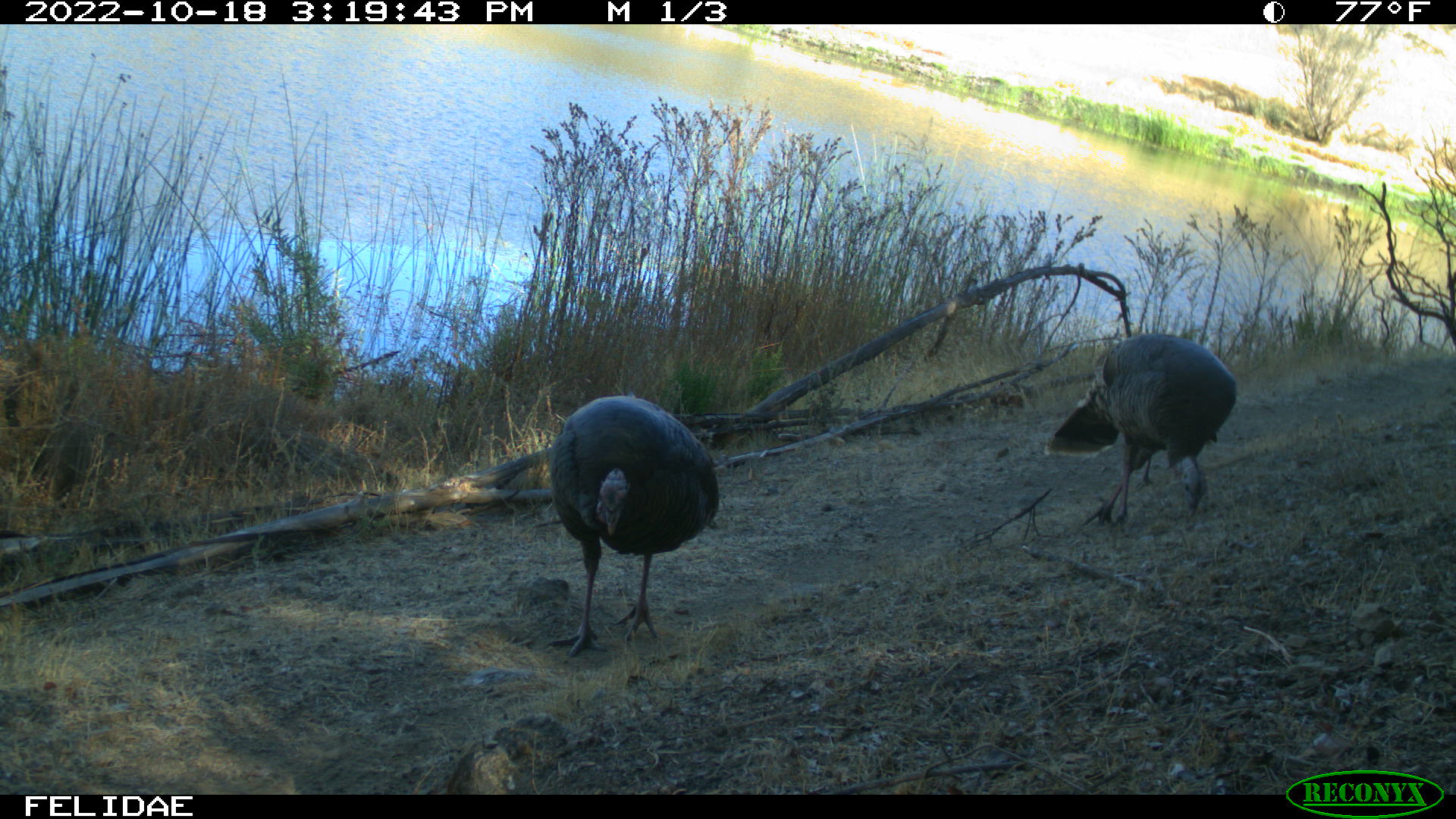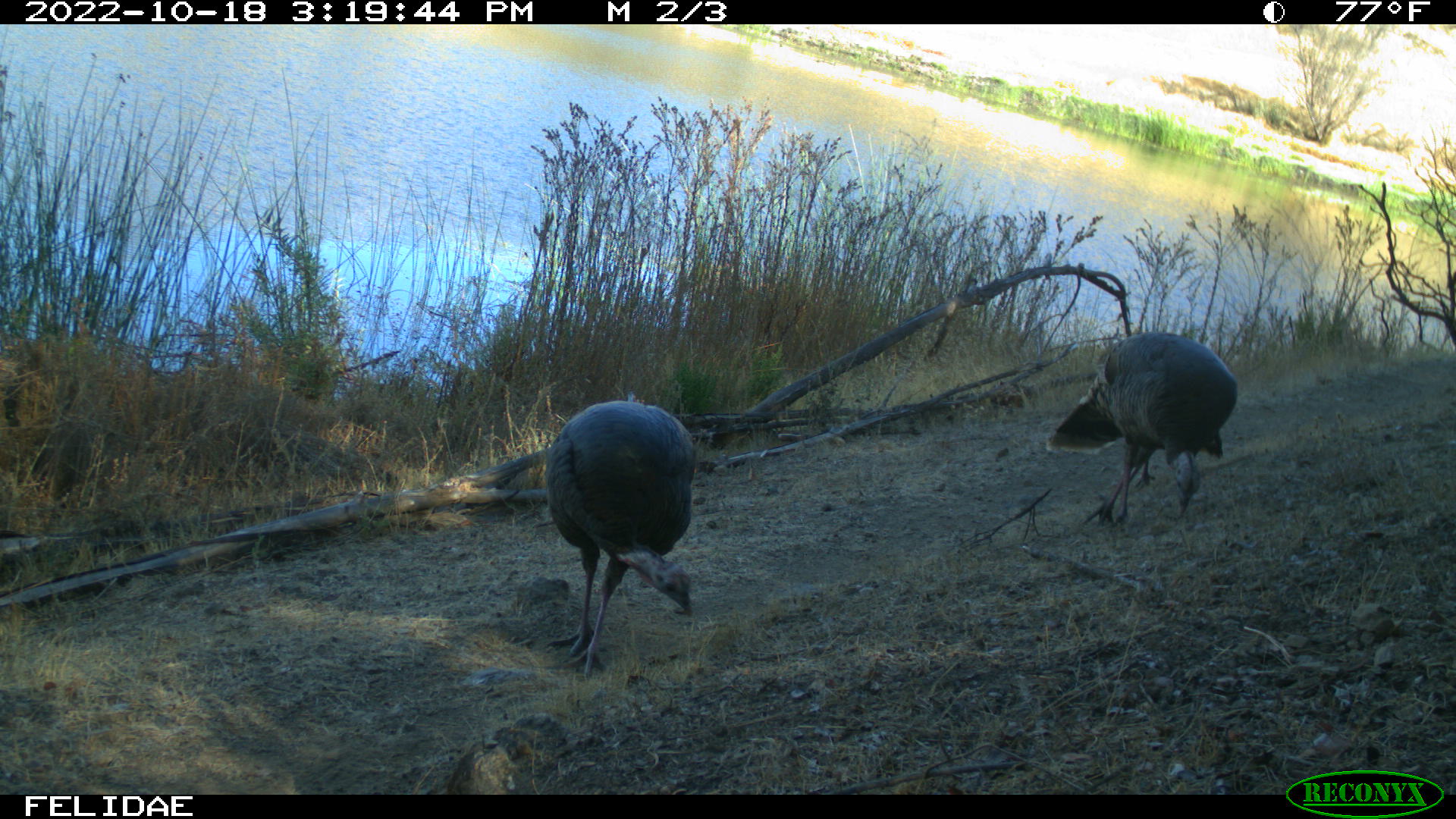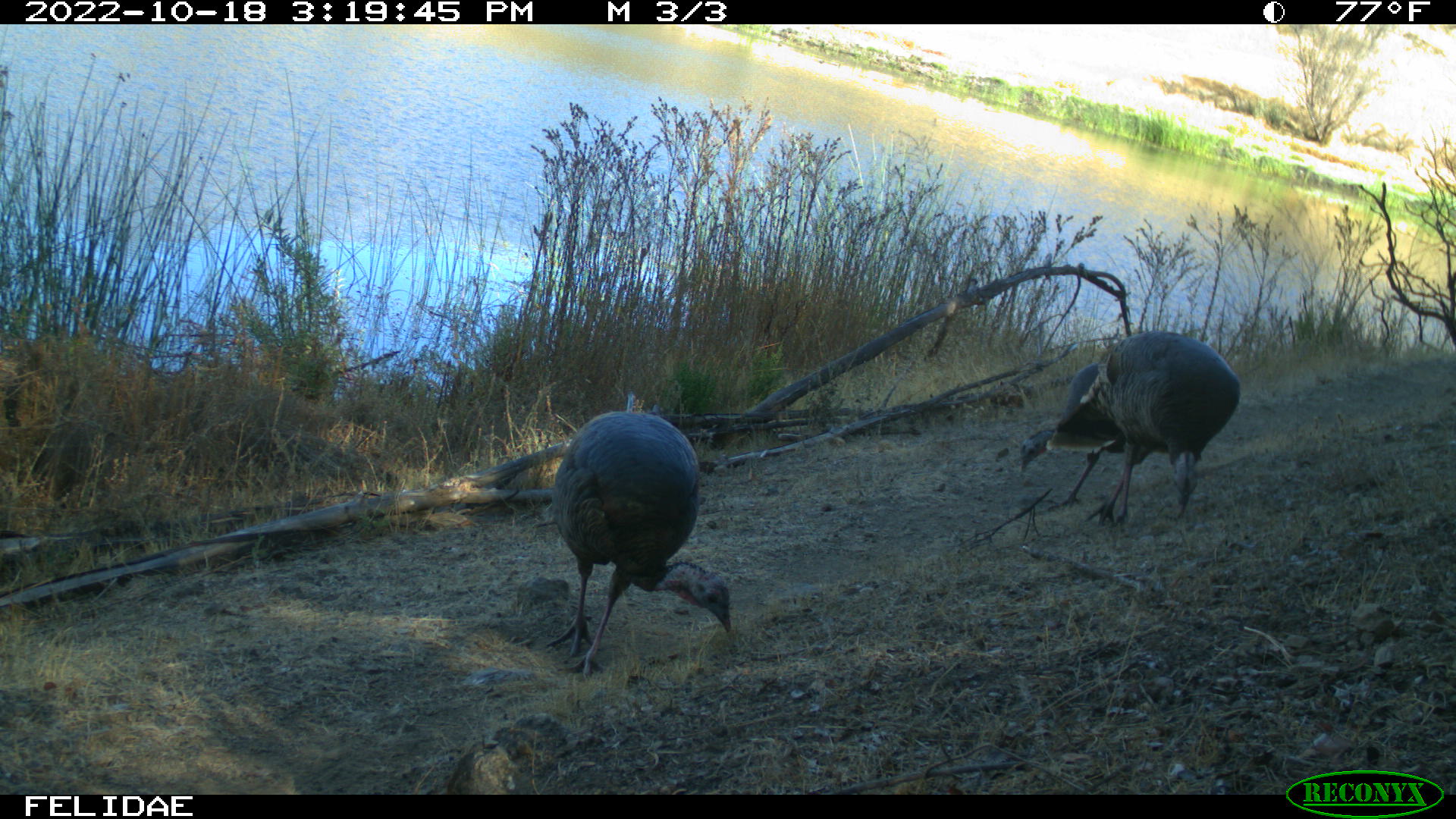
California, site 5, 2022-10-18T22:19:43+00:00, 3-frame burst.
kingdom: Animalia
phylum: Chordata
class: Aves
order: Galliformes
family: Phasianidae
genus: Meleagris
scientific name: Meleagris gallopavo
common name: turkey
Turkey (Meleagris gallopavo).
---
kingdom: Animalia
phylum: Chordata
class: Aves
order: Cathartiformes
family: Cathartidae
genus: Cathartes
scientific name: Cathartes aura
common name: turkey vulture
Turkey vulture (Cathartes aura).